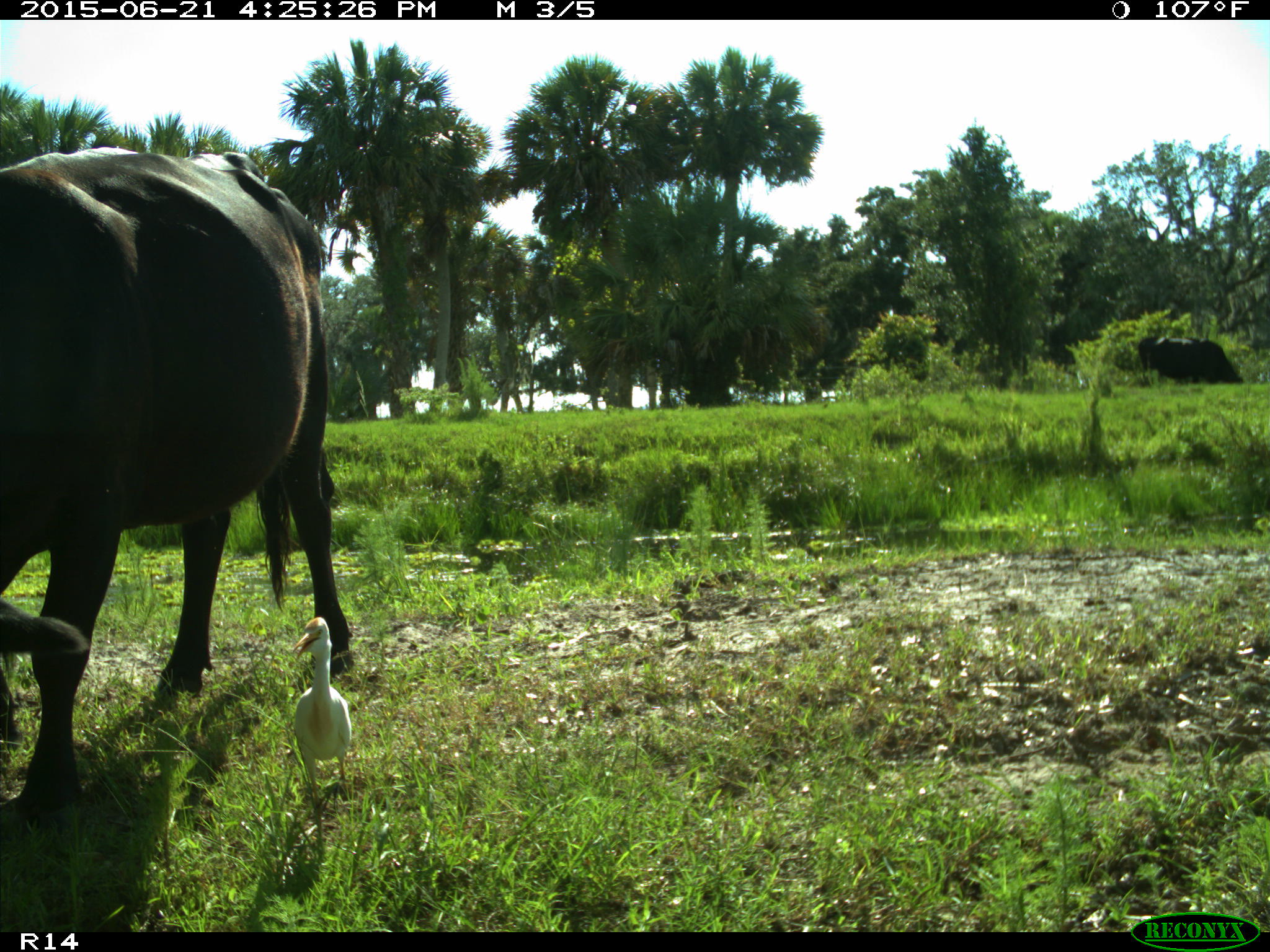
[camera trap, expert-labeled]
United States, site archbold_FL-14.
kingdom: Animalia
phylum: Chordata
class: Mammalia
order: Artiodactyla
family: Bovidae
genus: Bos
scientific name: Bos taurus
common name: domestic cow